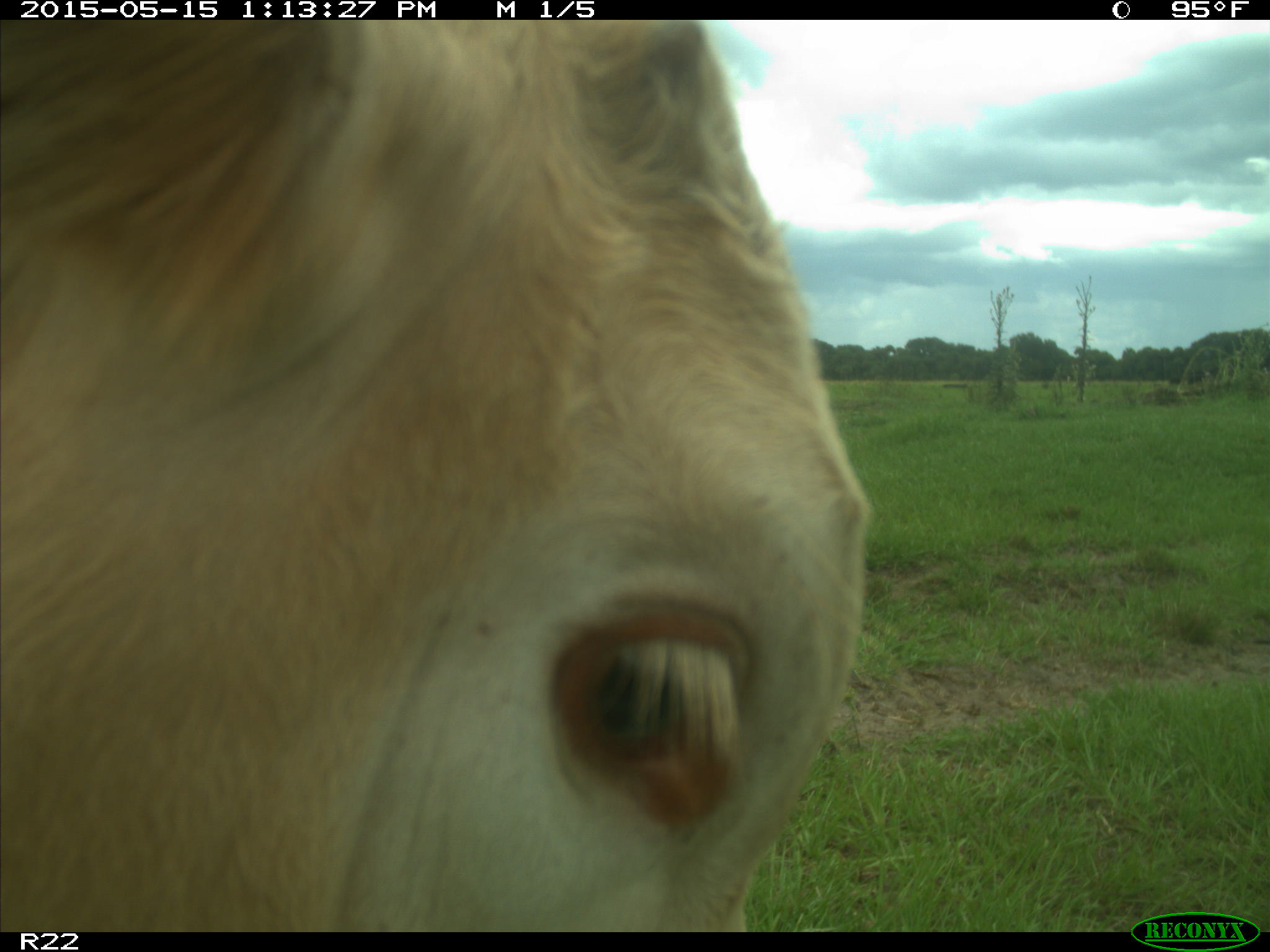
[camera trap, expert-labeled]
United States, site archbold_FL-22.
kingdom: Animalia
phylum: Chordata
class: Mammalia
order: Artiodactyla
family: Bovidae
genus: Bos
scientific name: Bos taurus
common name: domestic cow